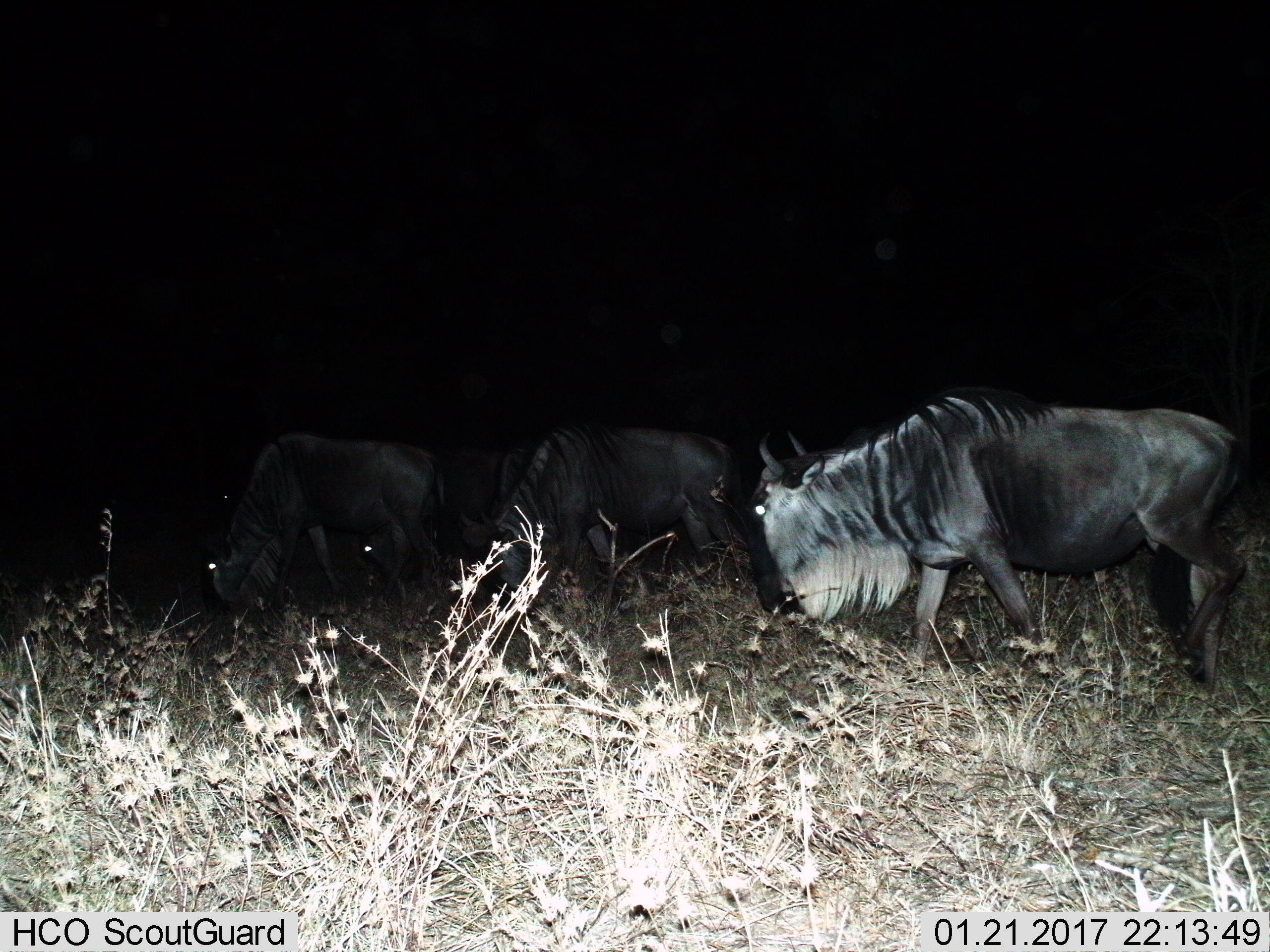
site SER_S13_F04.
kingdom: Animalia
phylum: Chordata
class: Mammalia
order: Artiodactyla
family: Bovidae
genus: Connochaetes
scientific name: Connochaetes taurinus taurinus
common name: blue wildebeest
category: wildebeestblue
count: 4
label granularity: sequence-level